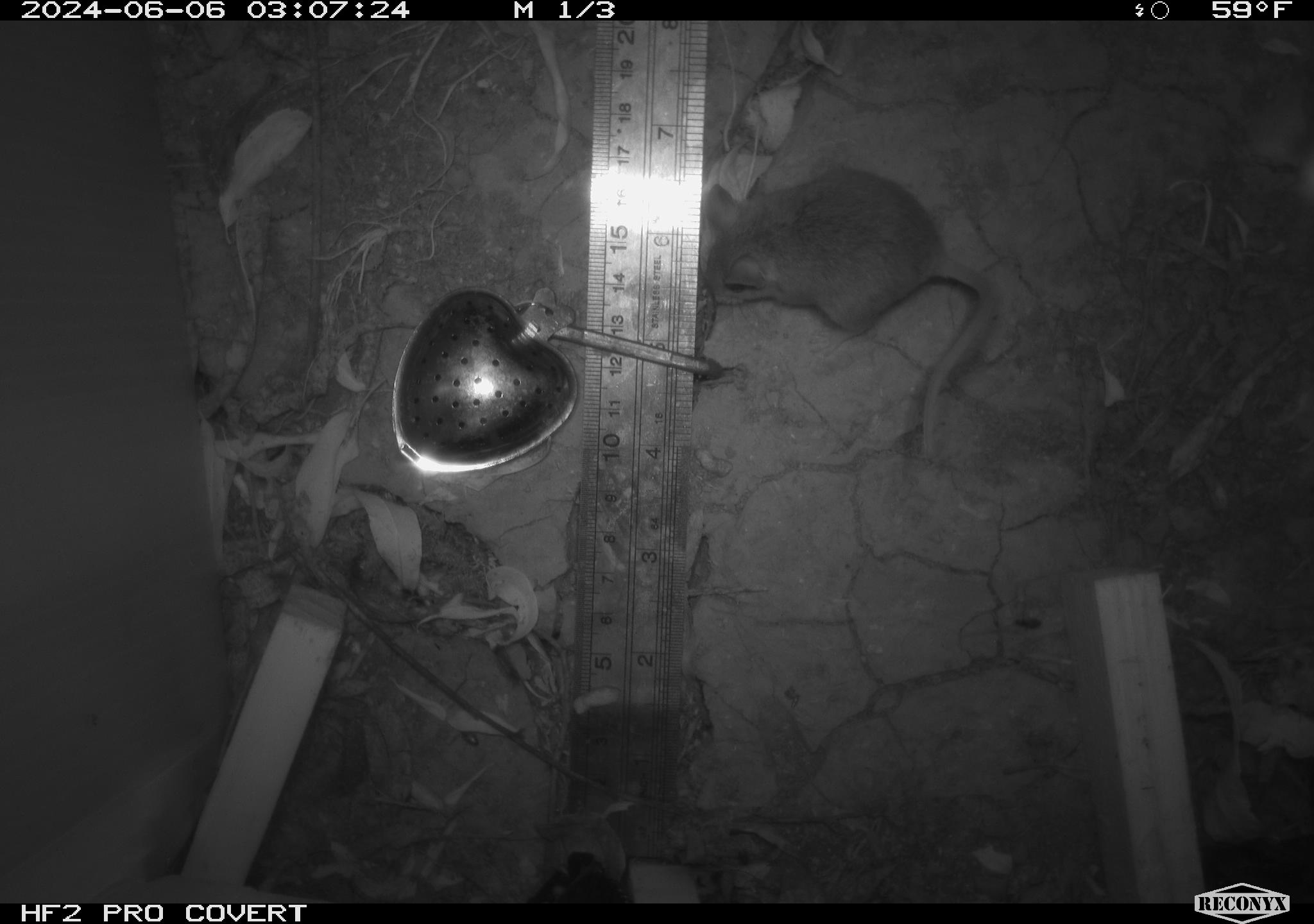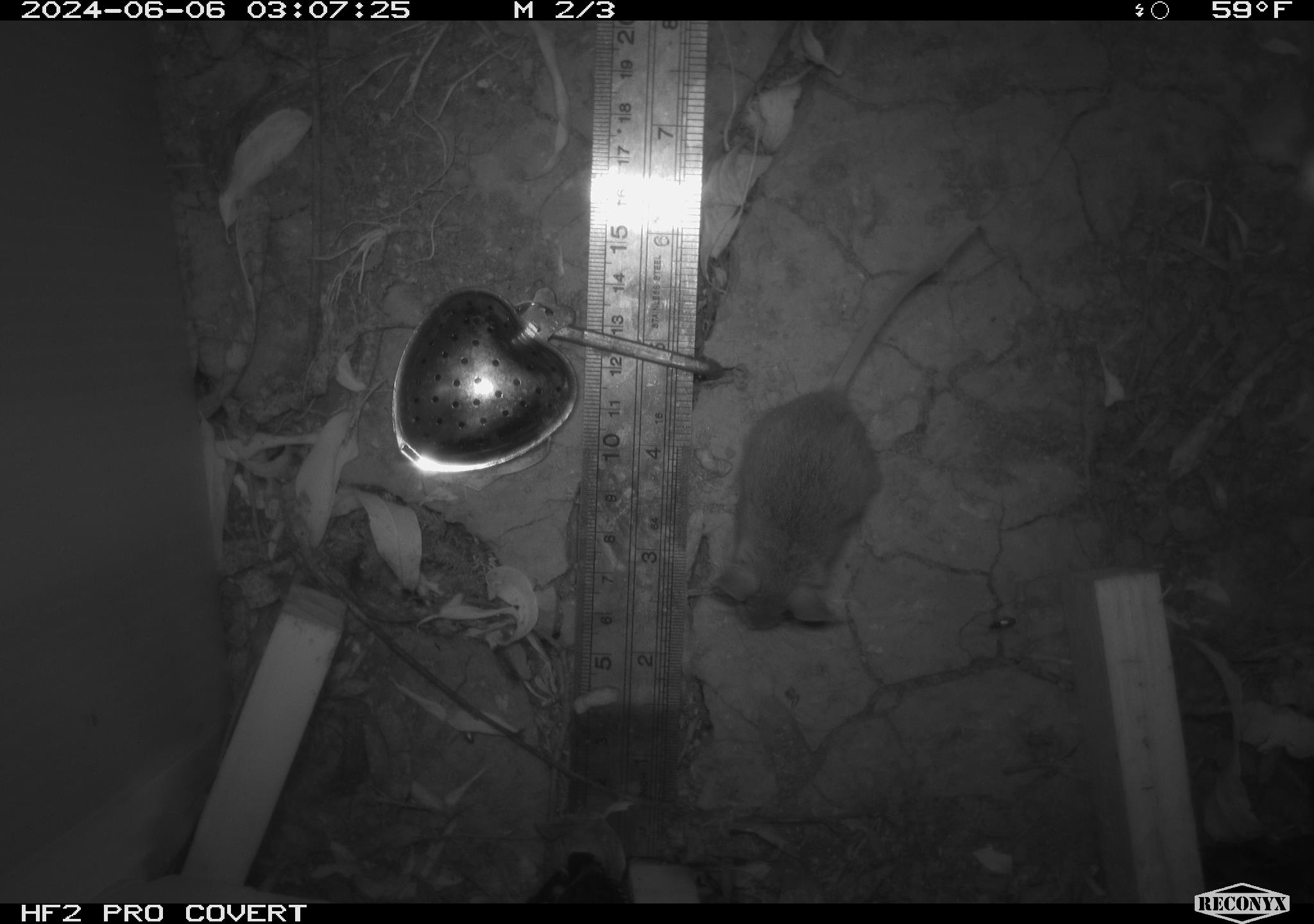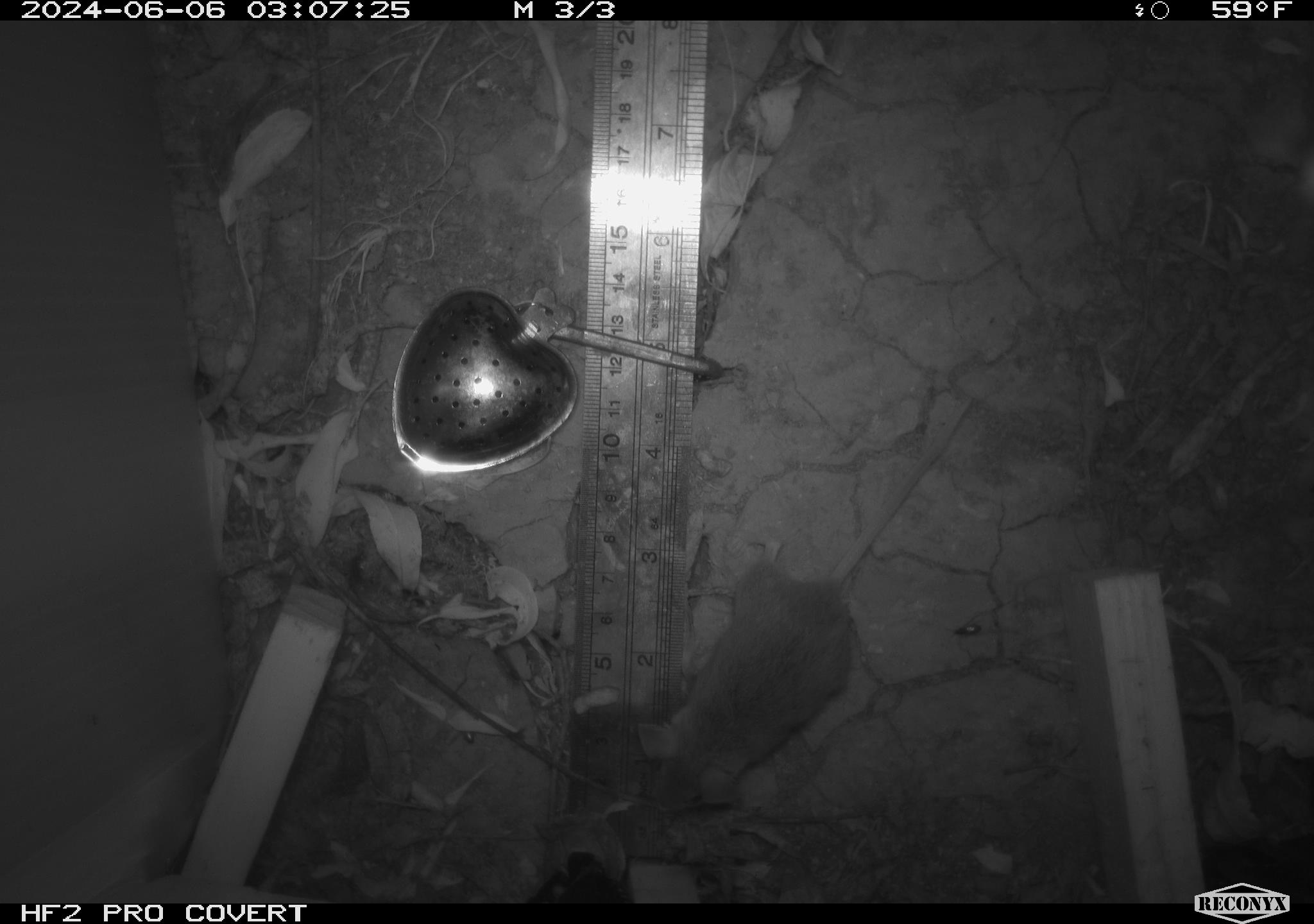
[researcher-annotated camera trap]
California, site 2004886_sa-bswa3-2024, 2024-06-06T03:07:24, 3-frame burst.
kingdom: Animalia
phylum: Chordata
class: Mammalia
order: Rodentia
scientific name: Rodentia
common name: mouse species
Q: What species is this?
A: Mouse species (Rodentia).